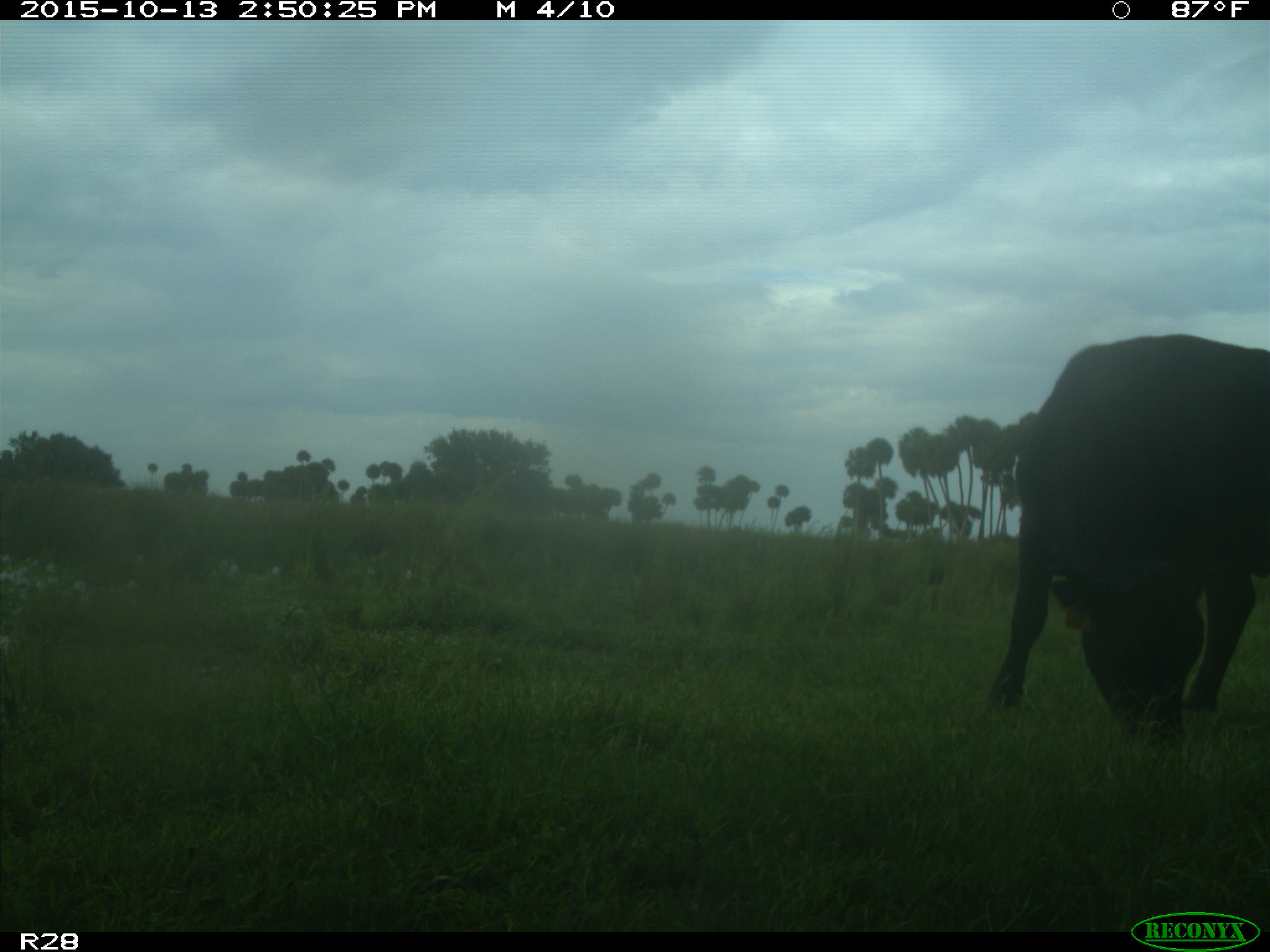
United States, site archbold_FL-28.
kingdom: Animalia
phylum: Chordata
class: Mammalia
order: Artiodactyla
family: Bovidae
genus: Bos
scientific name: Bos taurus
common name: domestic cow